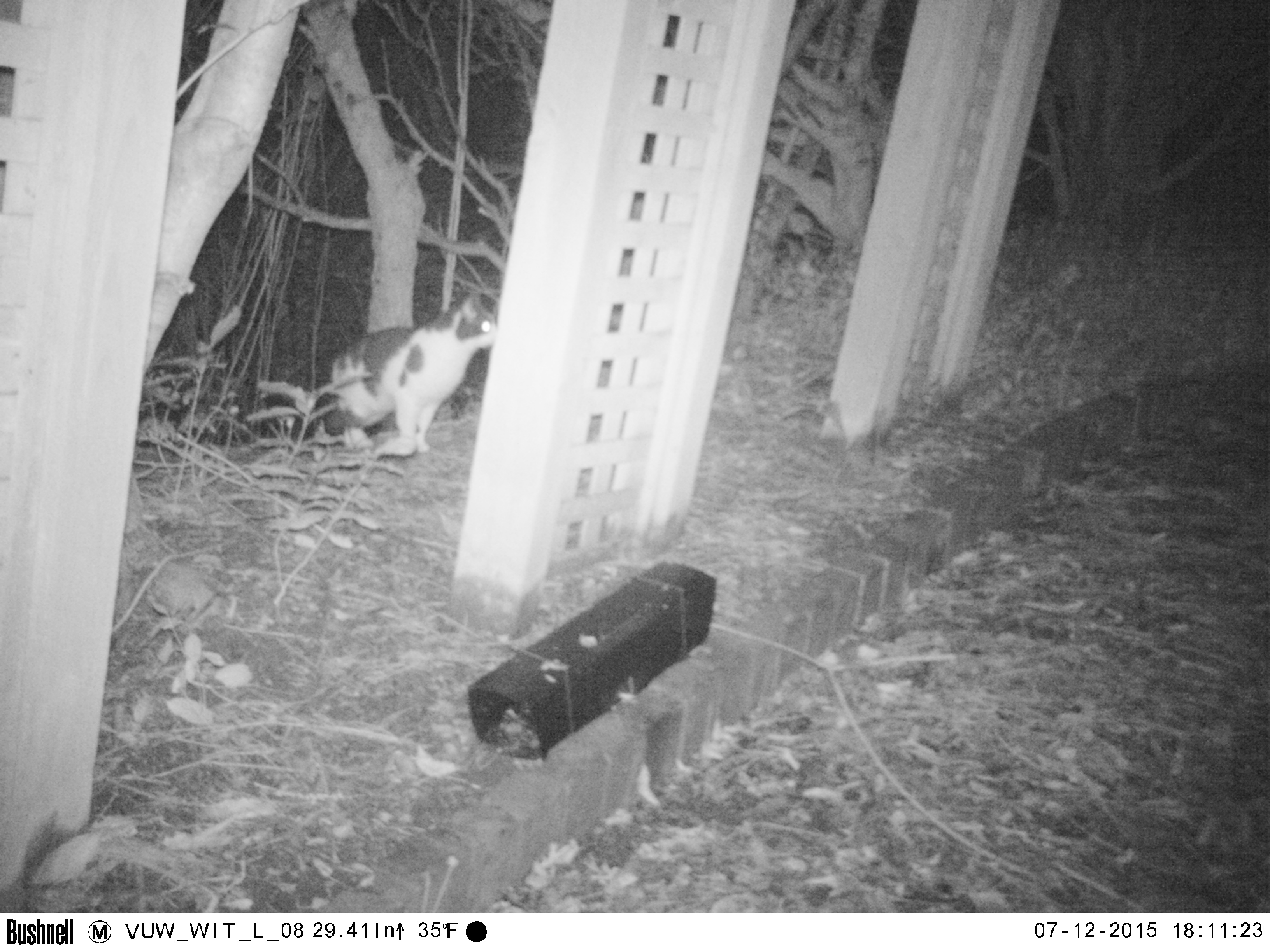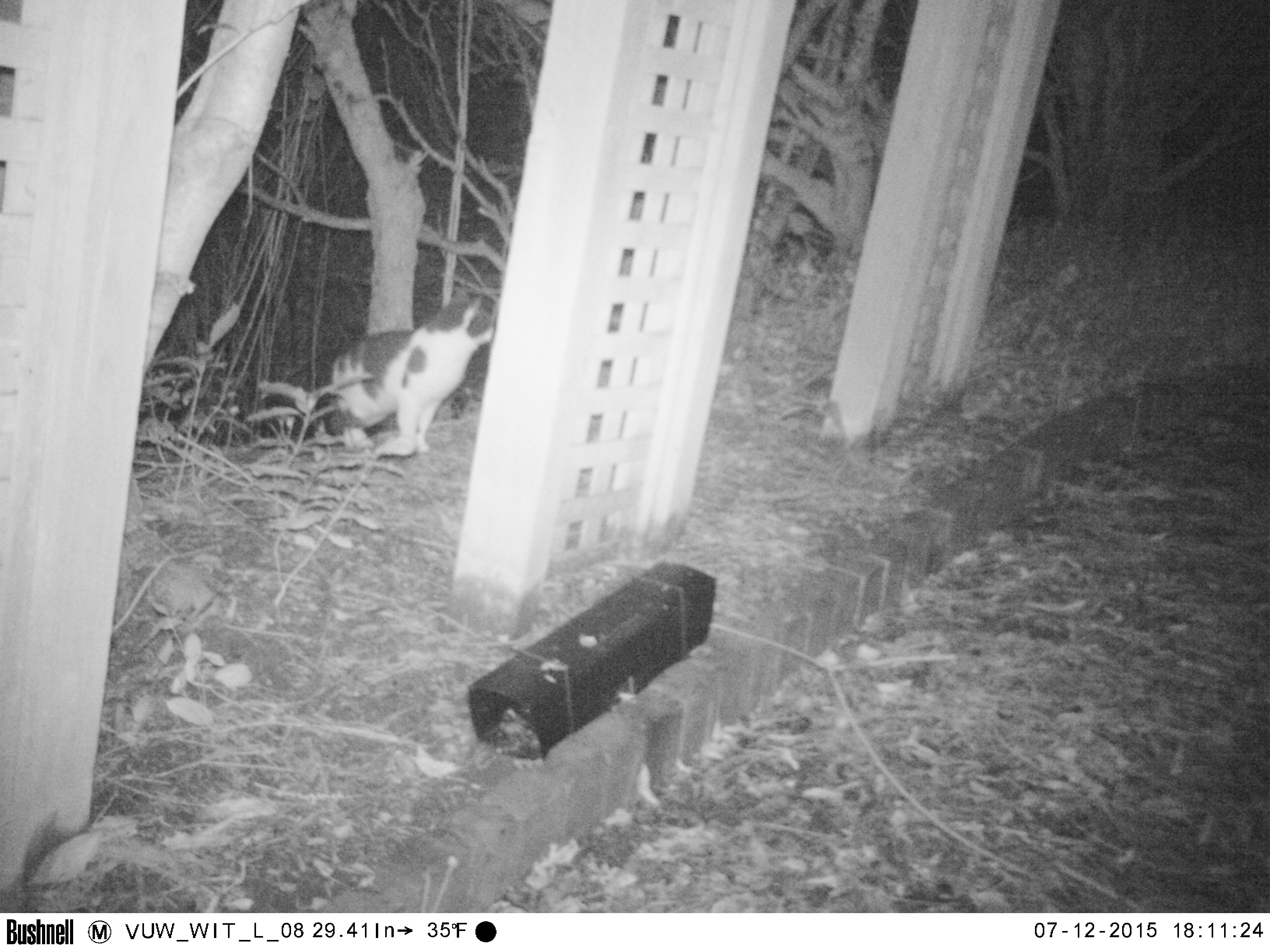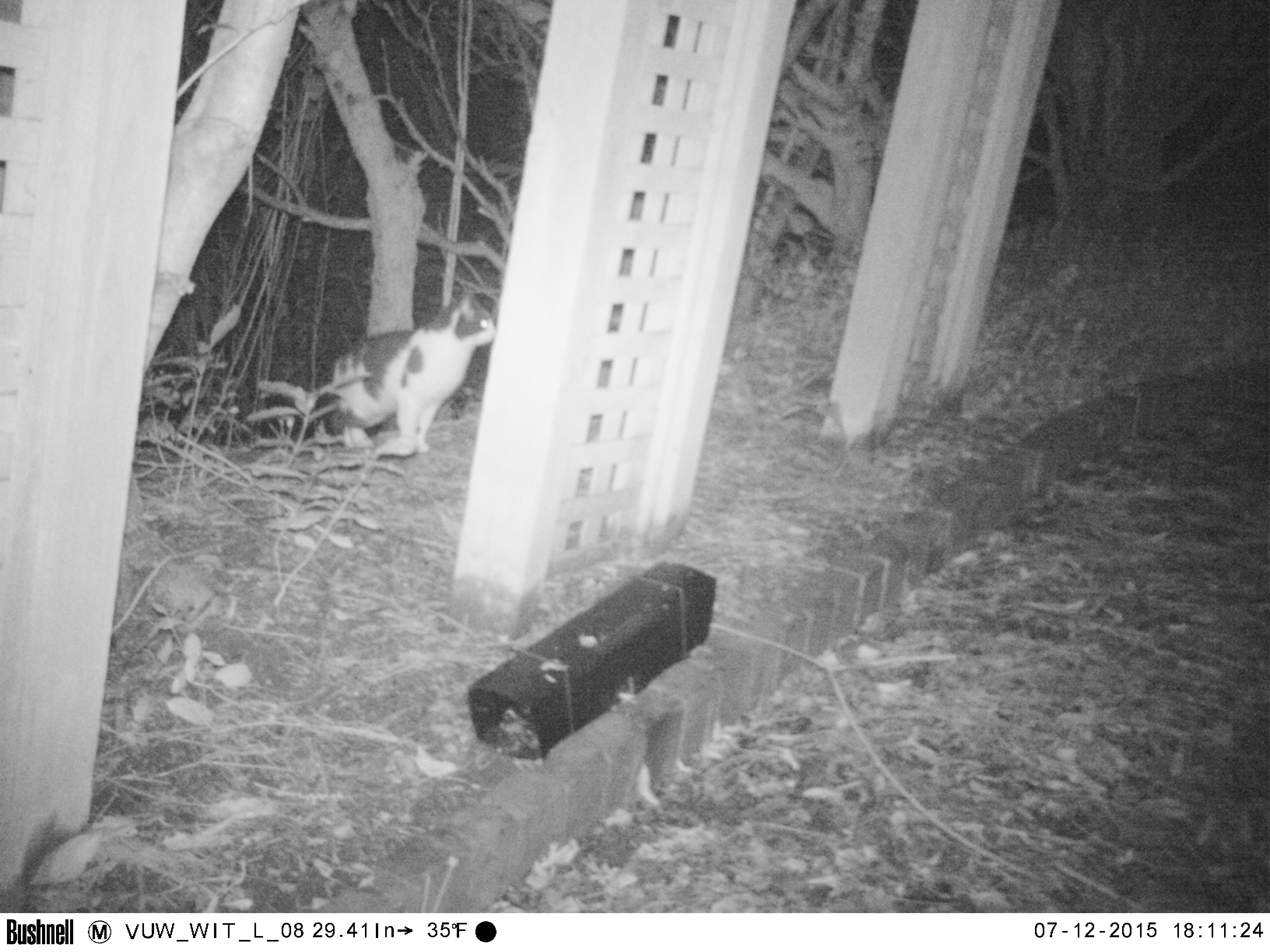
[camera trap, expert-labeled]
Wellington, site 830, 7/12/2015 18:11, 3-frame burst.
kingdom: Animalia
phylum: Chordata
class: Mammalia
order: Carnivora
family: Felidae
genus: Felis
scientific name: Felis catus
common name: cat